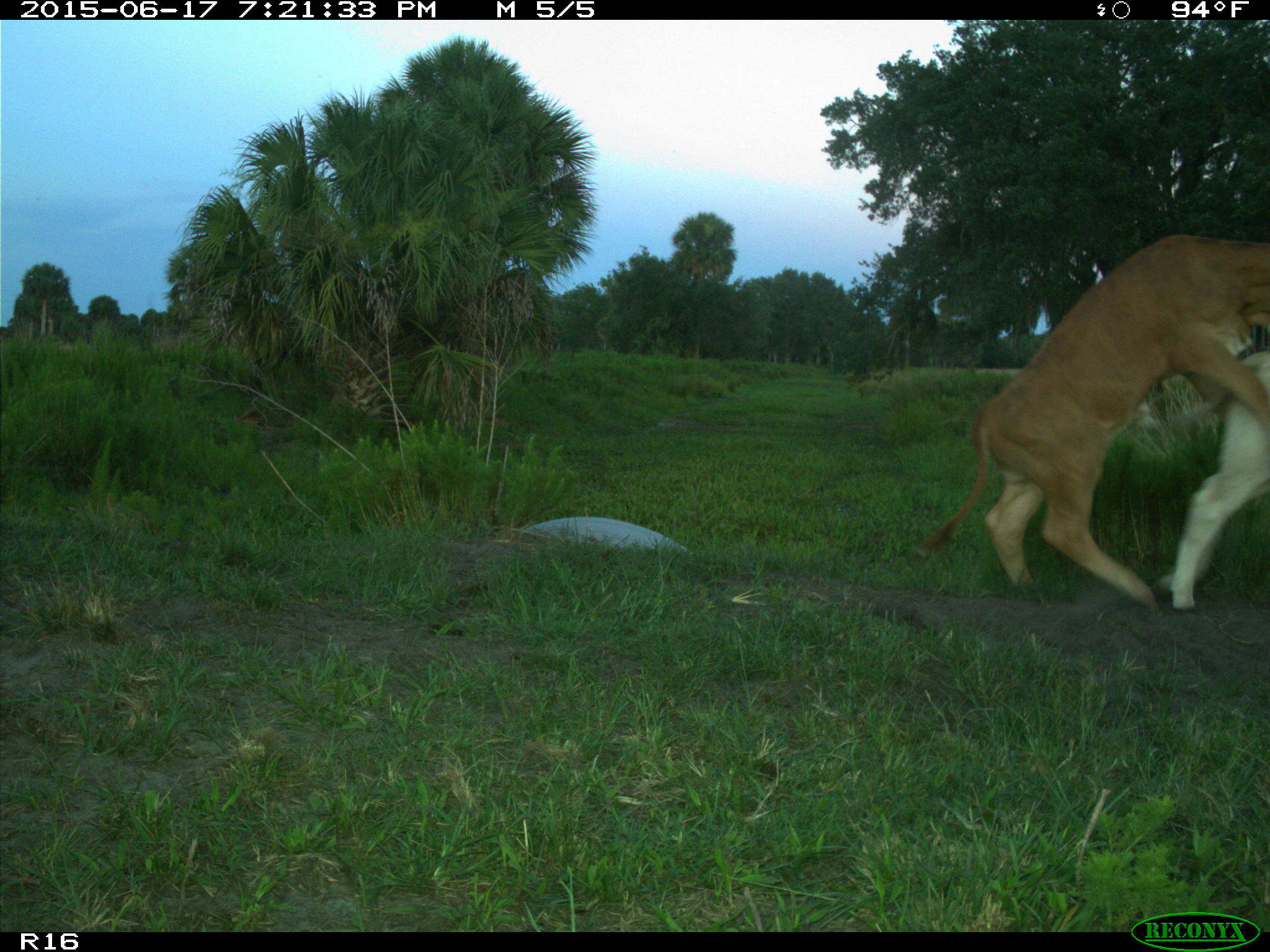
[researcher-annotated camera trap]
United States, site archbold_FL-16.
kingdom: Animalia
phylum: Chordata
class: Mammalia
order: Artiodactyla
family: Bovidae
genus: Bos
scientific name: Bos taurus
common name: domestic cow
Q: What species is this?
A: Bos taurus (domestic cow).